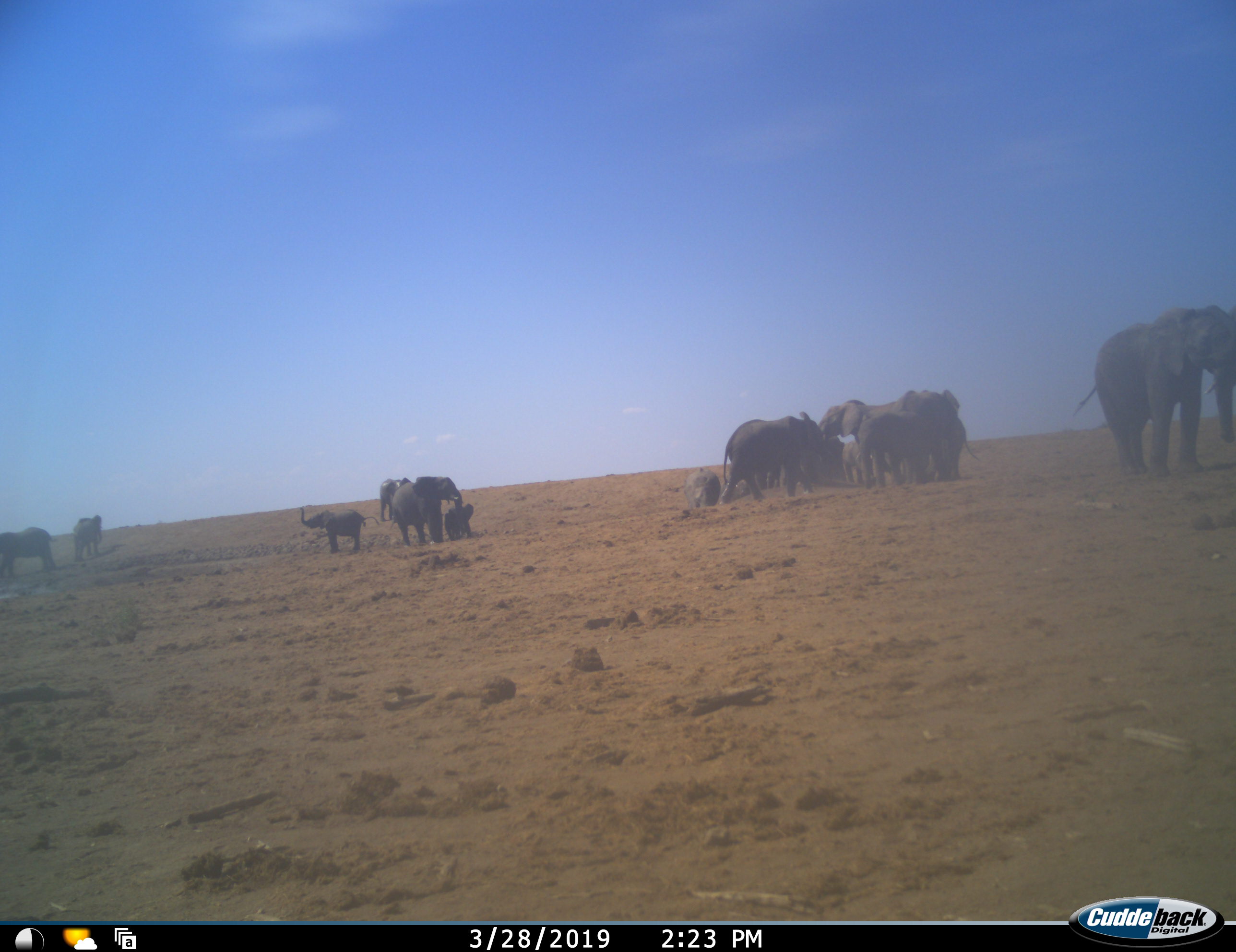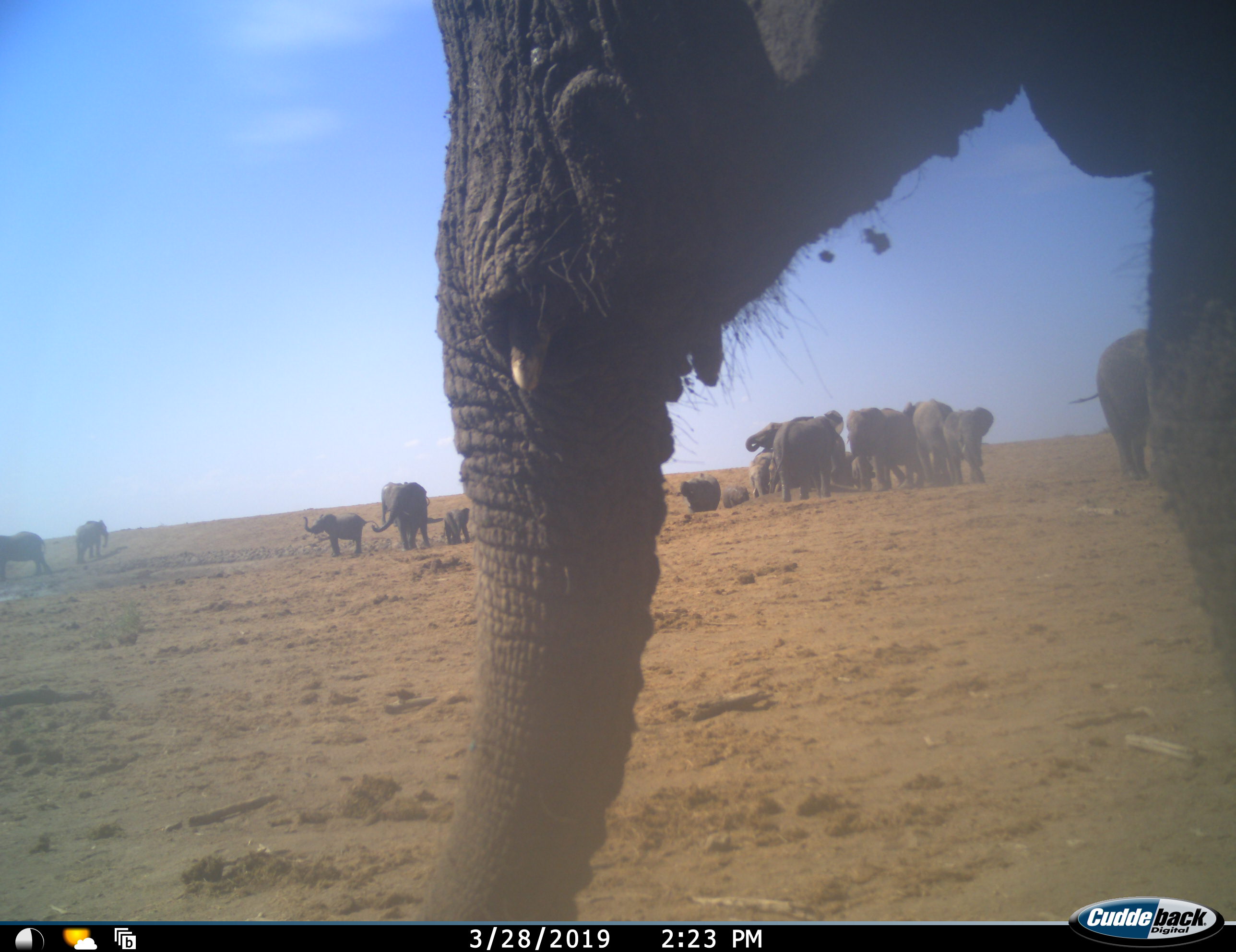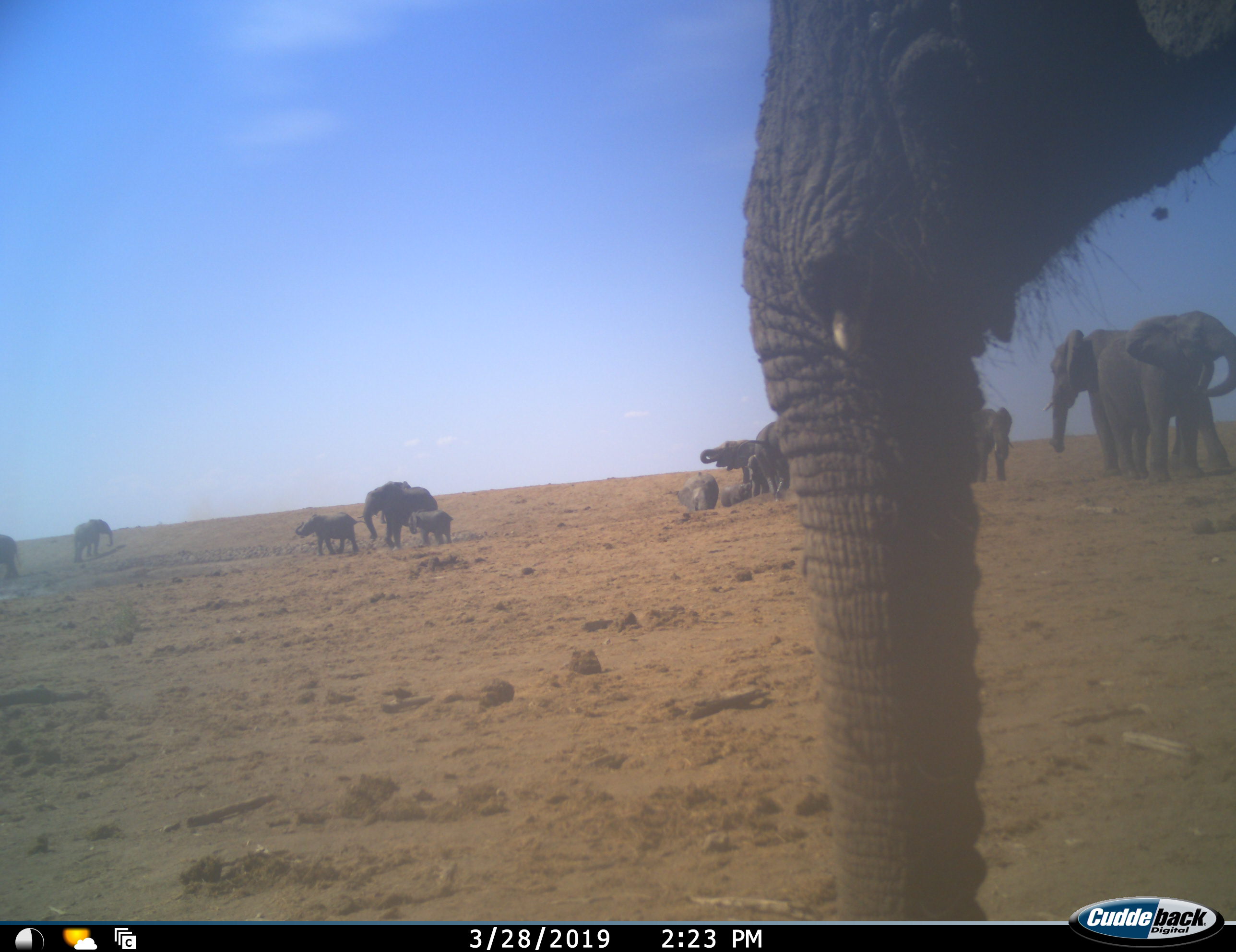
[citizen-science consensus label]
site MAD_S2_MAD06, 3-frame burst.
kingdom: Animalia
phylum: Chordata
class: Mammalia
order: Proboscidea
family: Elephantidae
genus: Loxodonta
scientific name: Loxodonta africana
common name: african bush elephant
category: elephant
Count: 11-50.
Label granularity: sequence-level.